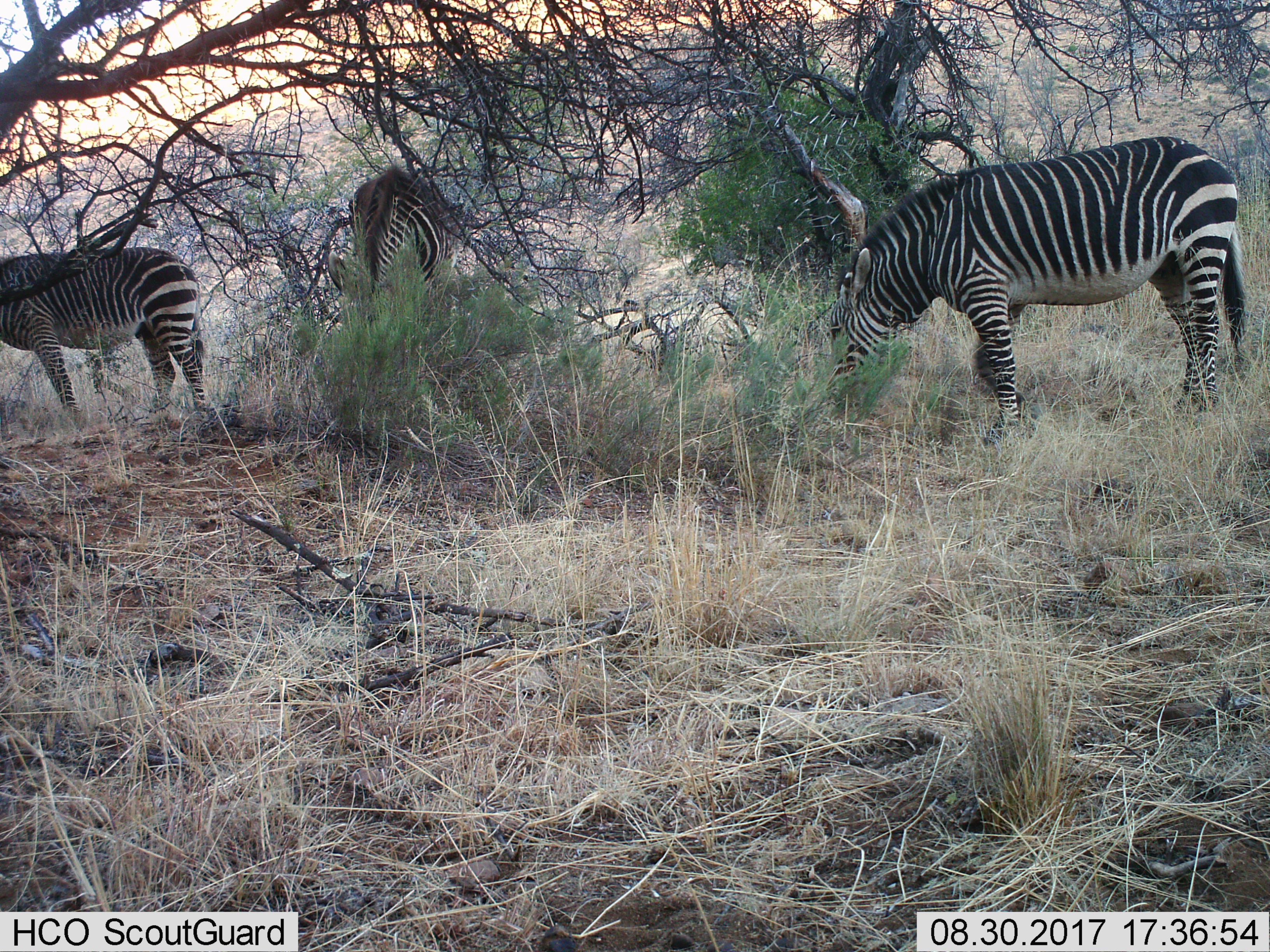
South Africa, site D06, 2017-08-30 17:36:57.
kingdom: Animalia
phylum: Chordata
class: Mammalia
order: Perissodactyla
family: Equidae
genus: Equus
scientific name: Equus zebra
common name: mountain zebra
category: zebramountain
Zebramountain (mountain zebra) (Equus zebra), count 3. Behavior (volunteer vote fractions): standing 20%, resting 0%, moving 0%, interacting 0%. Young present (vote fraction): 0%. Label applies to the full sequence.